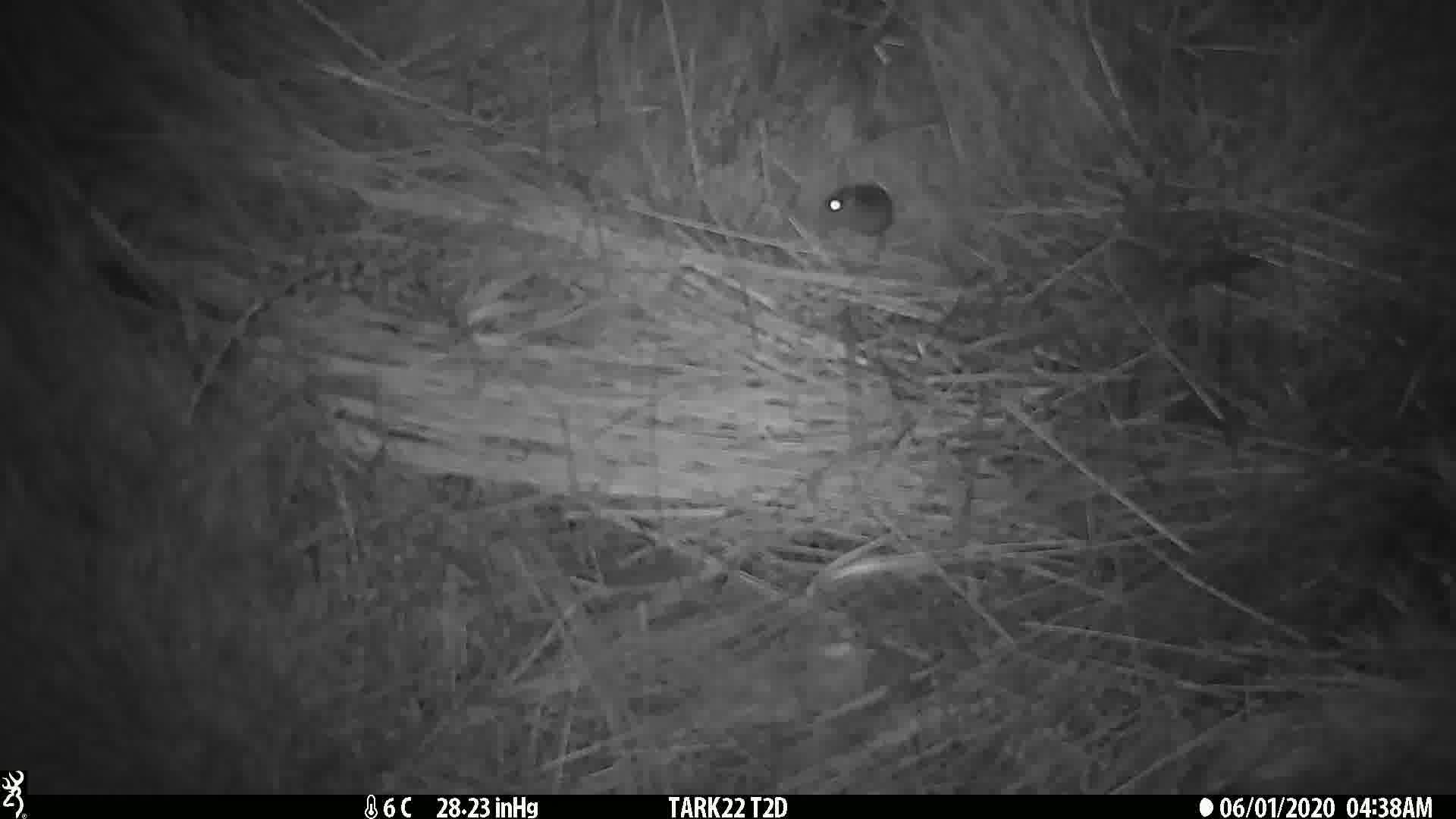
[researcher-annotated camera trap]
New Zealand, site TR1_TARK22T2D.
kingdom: Animalia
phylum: Chordata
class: Mammalia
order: Rodentia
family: Muridae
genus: Mus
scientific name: Mus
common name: mouse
Mouse (Mus).